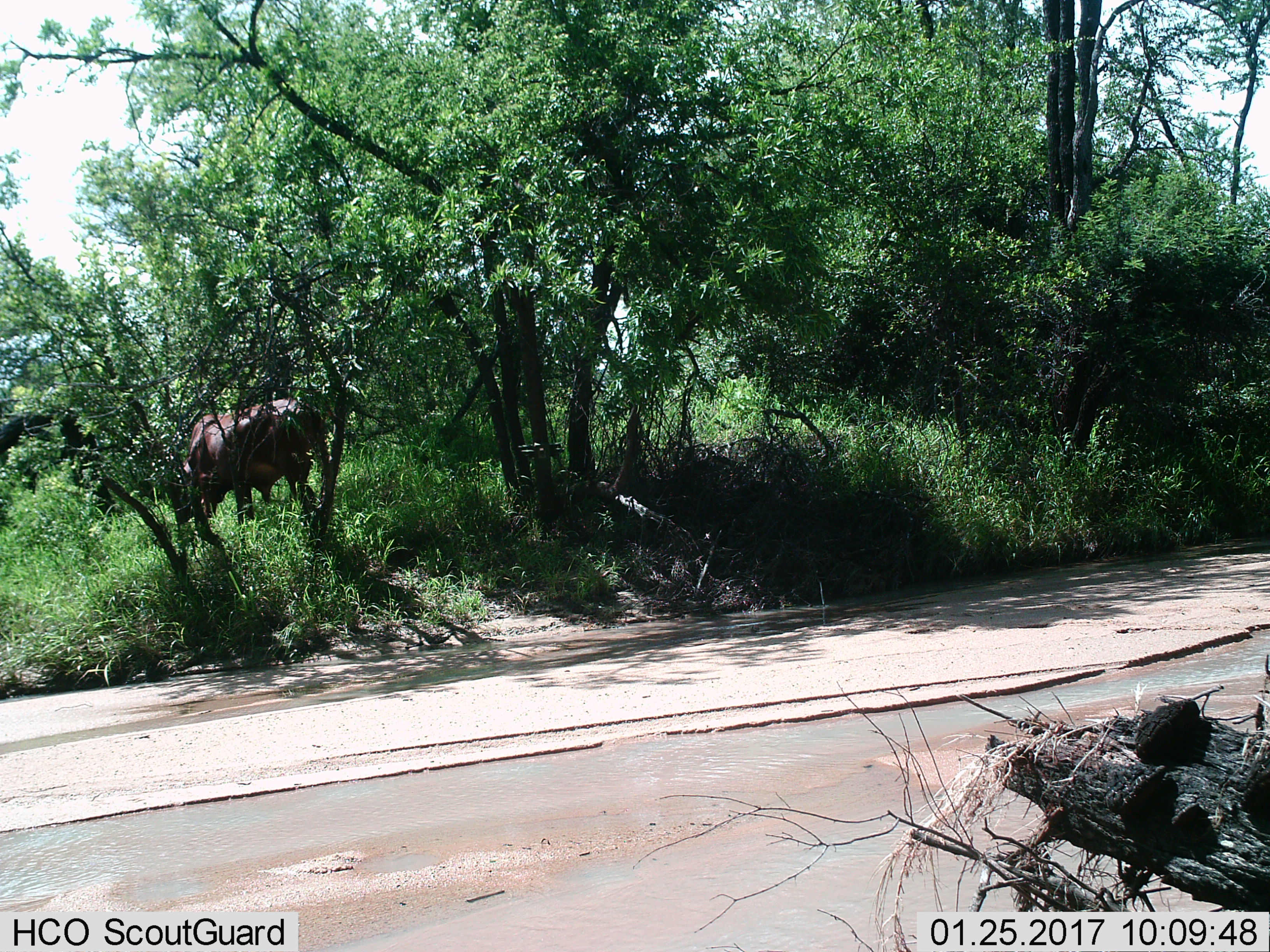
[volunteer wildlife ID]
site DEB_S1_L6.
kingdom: Animalia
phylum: Chordata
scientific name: Vertebrata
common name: domestic animal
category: domesticanimal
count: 1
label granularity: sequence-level